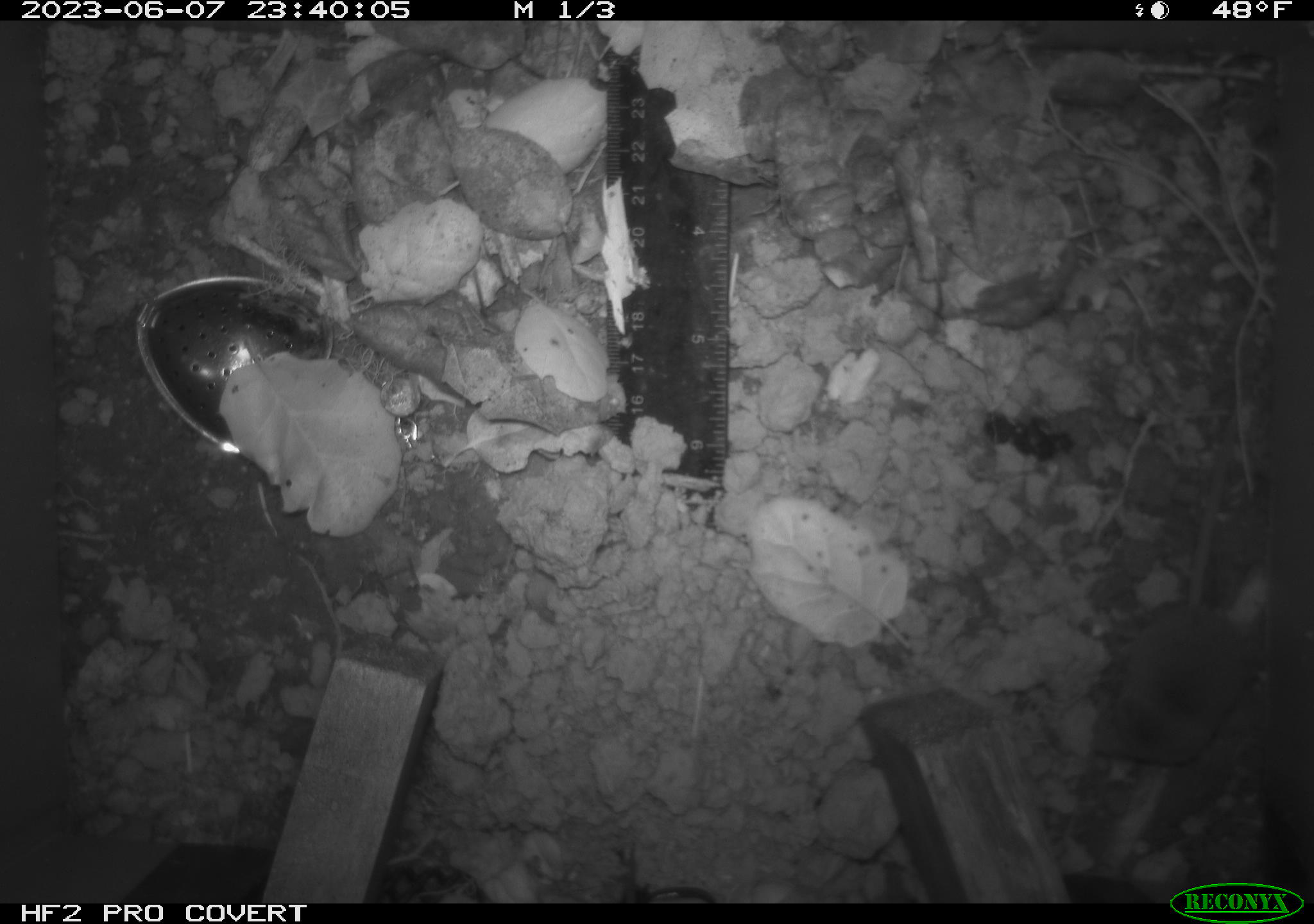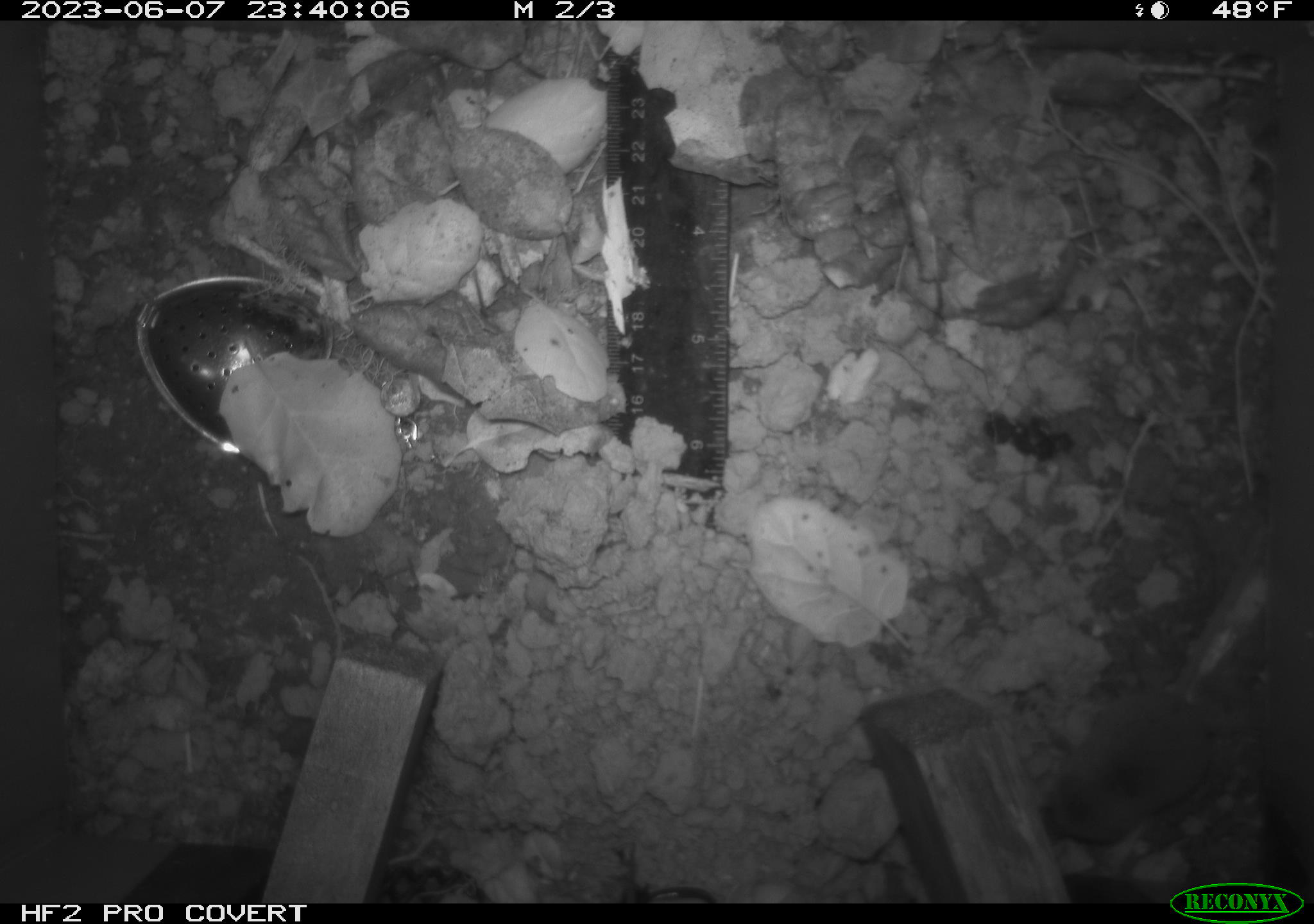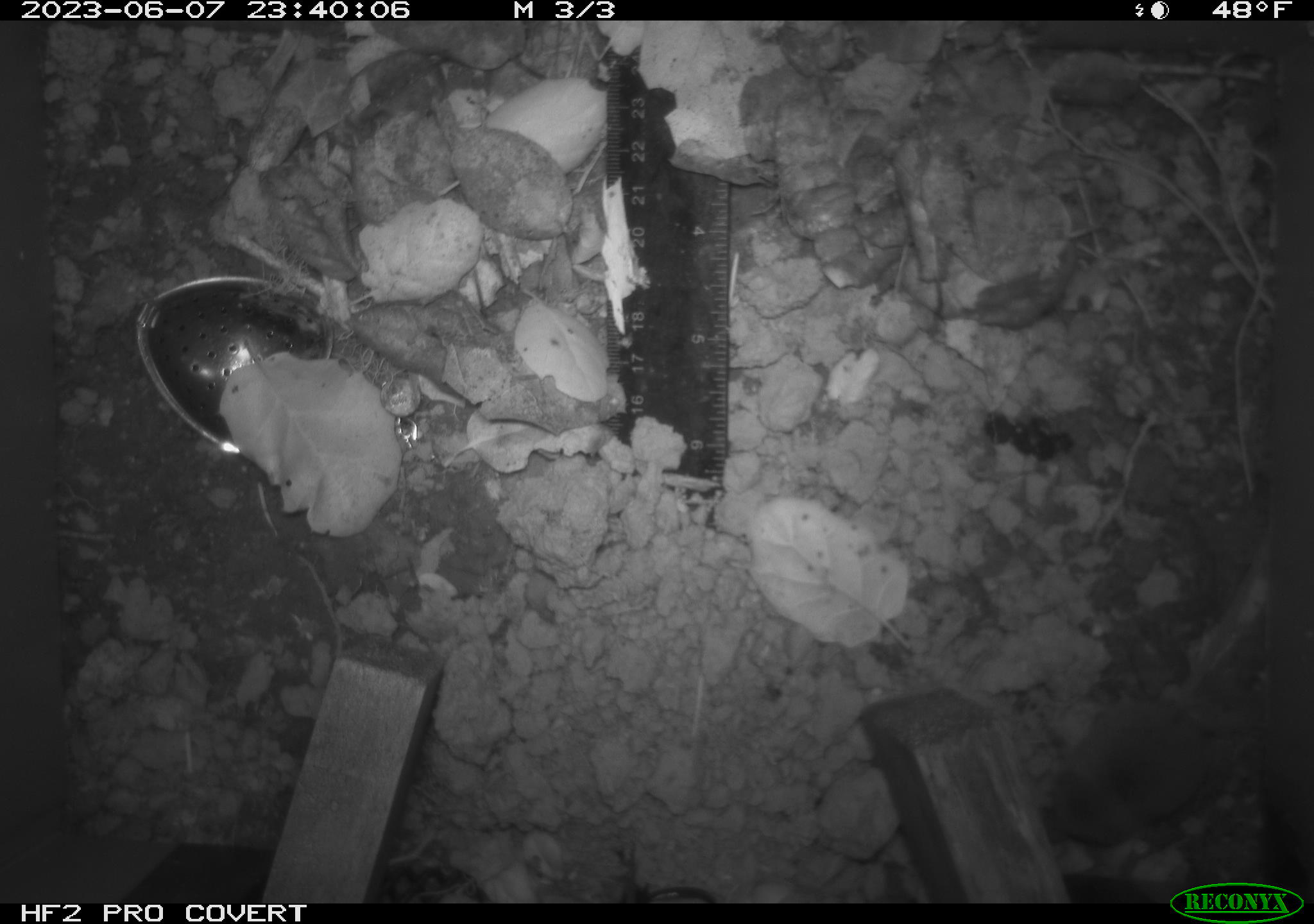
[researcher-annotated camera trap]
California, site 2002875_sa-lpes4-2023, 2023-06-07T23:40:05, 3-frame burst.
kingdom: Animalia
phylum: Chordata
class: Mammalia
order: Eulipotyphla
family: Soricidae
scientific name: Soricidae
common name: shrews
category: soricidae family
Soricidae family (shrews) (Soricidae).